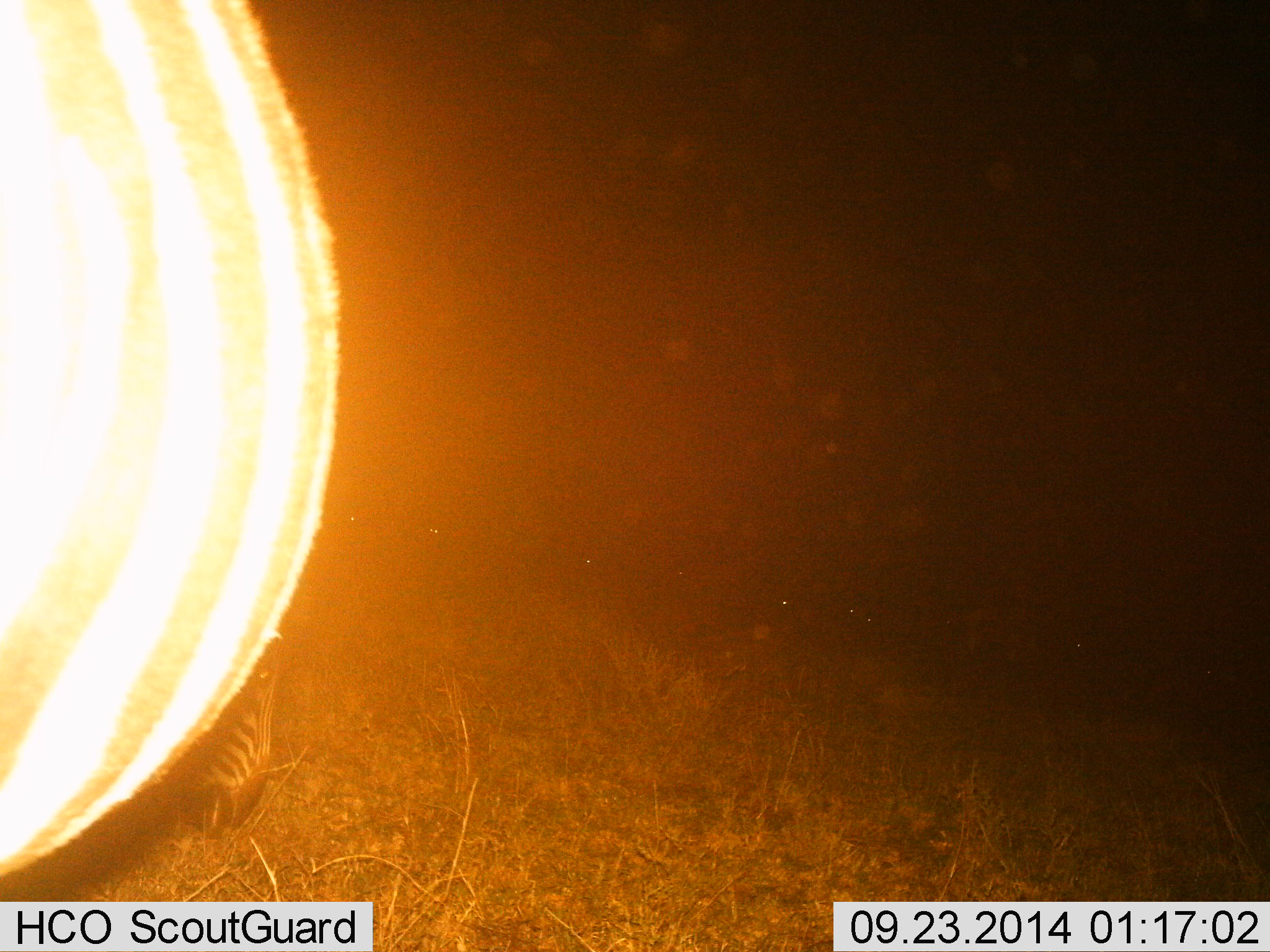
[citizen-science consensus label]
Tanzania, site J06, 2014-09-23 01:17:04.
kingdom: Animalia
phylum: Chordata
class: Mammalia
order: Perissodactyla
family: Equidae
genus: Equus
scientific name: Equus quagga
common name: plains zebra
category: zebra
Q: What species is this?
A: Zebra (plains zebra) (Equus quagga).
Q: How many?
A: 1.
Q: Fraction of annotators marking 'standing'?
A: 50%.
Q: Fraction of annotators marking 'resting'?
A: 0%.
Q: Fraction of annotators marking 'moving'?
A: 20%.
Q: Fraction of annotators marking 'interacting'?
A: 0%.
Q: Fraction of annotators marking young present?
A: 0%.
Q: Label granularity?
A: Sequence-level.